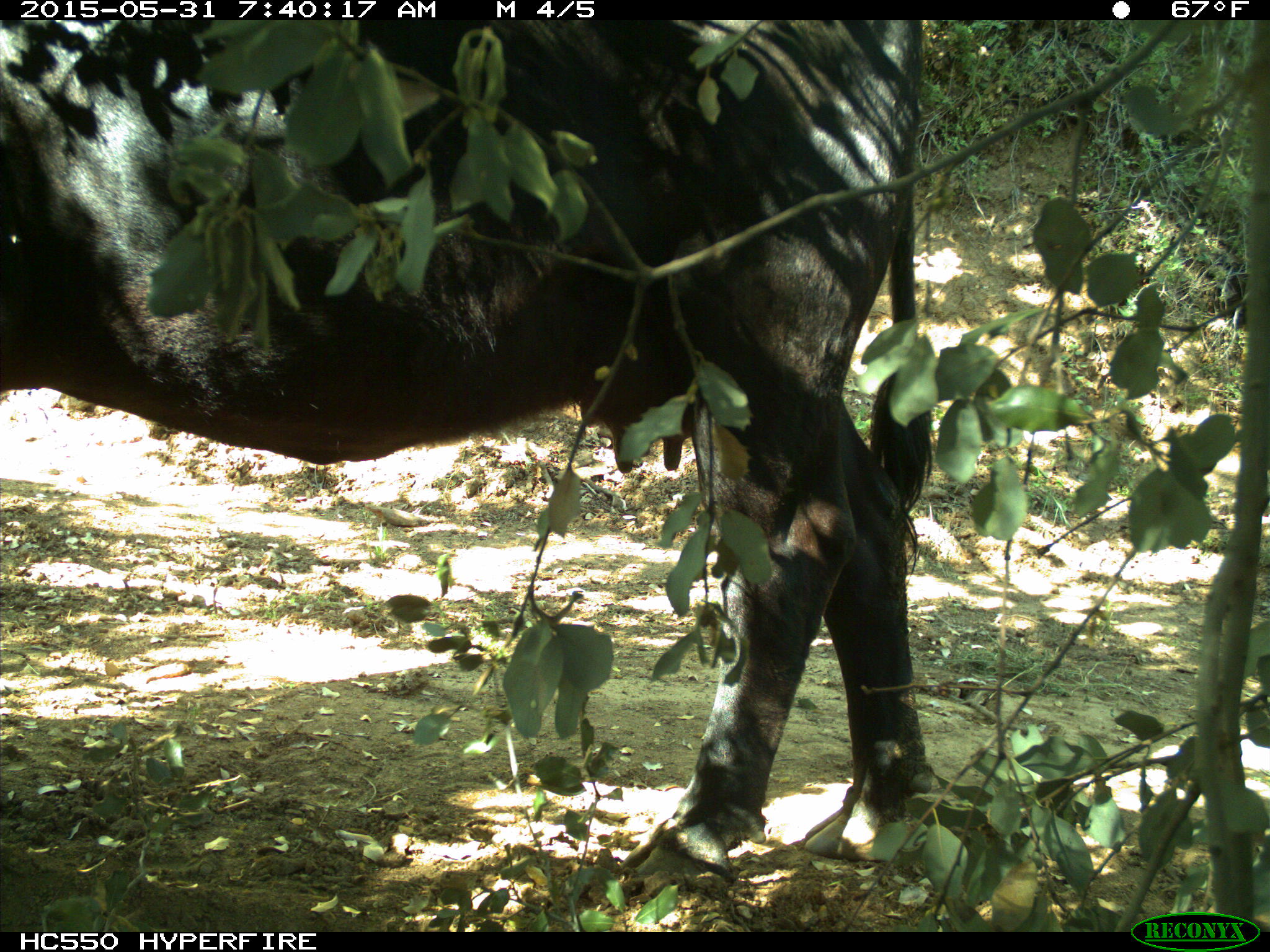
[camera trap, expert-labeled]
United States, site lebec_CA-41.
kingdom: Animalia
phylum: Chordata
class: Mammalia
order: Artiodactyla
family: Bovidae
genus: Bos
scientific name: Bos taurus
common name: domestic cow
Bos taurus (domestic cow).